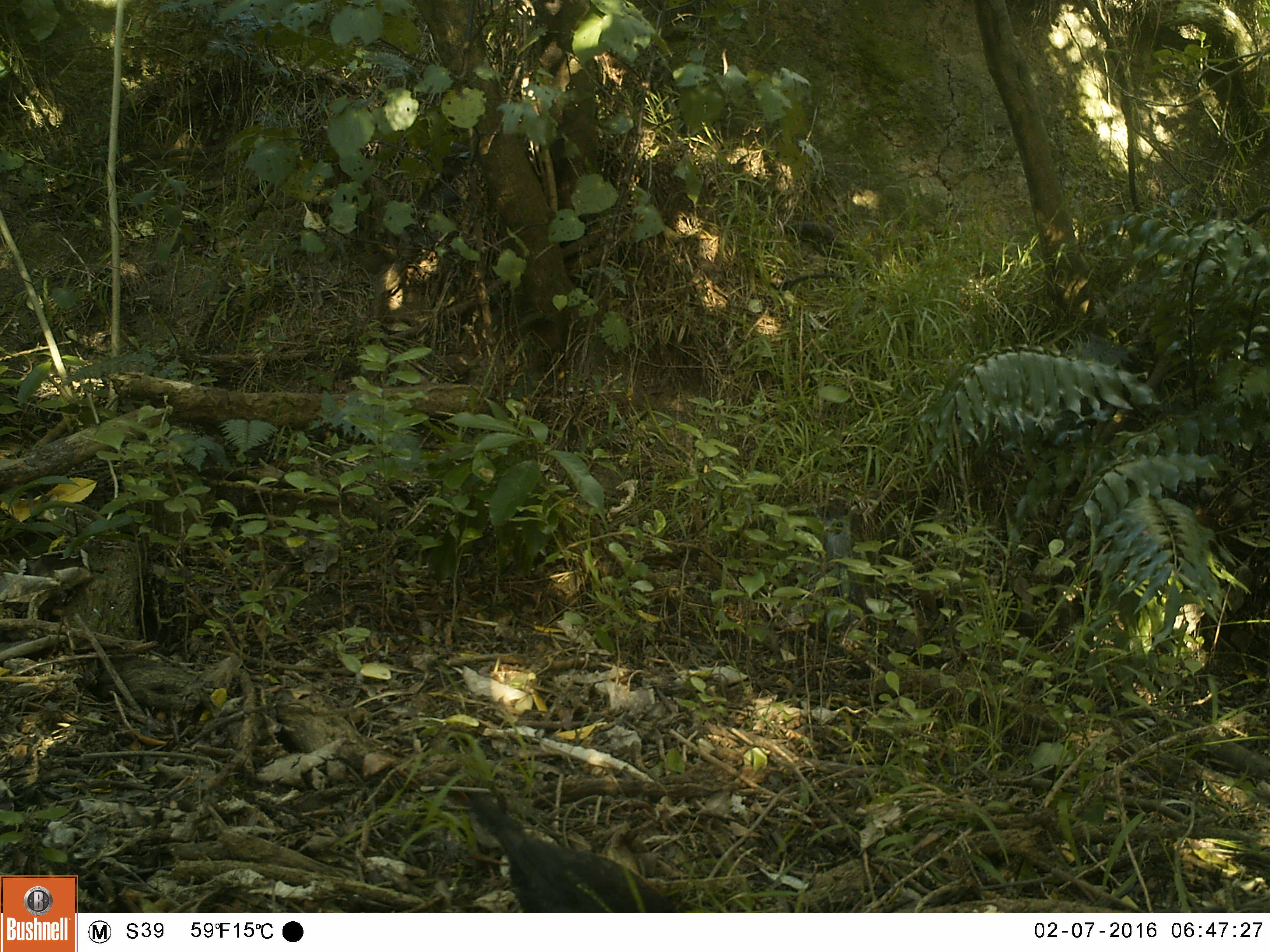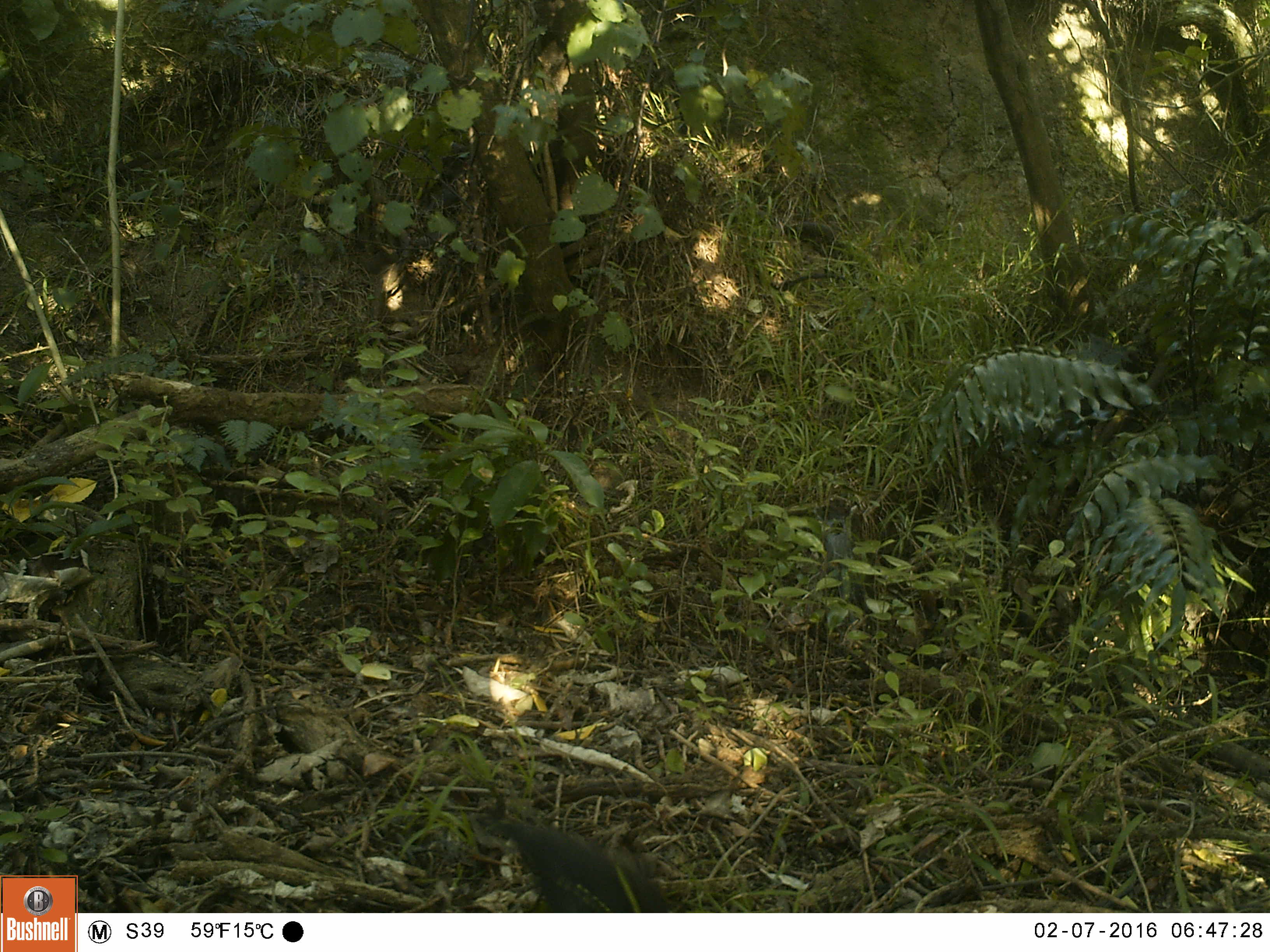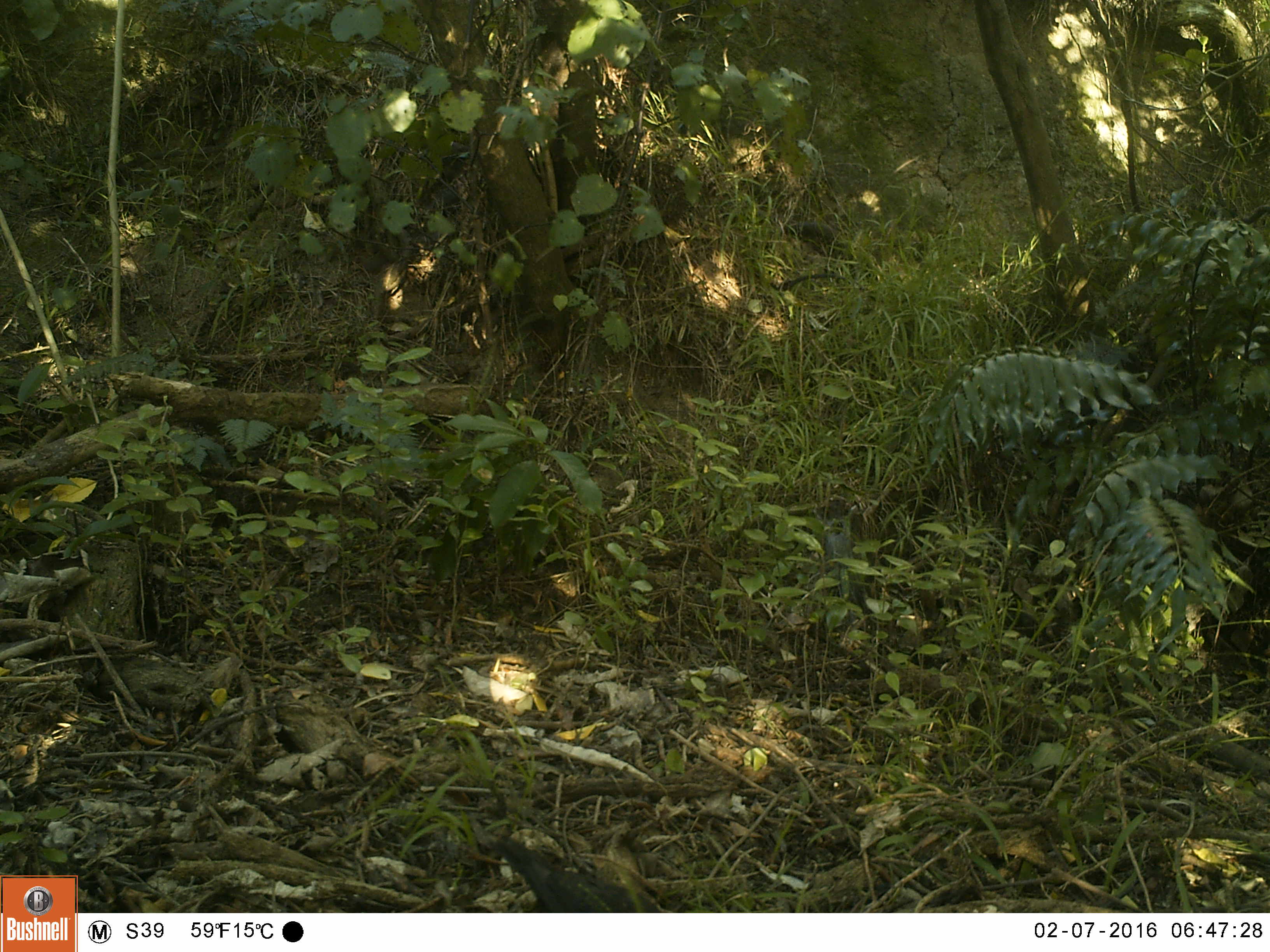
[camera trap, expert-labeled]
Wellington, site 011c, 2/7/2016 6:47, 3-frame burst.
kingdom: Animalia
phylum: Chordata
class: Aves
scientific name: Aves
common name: bird